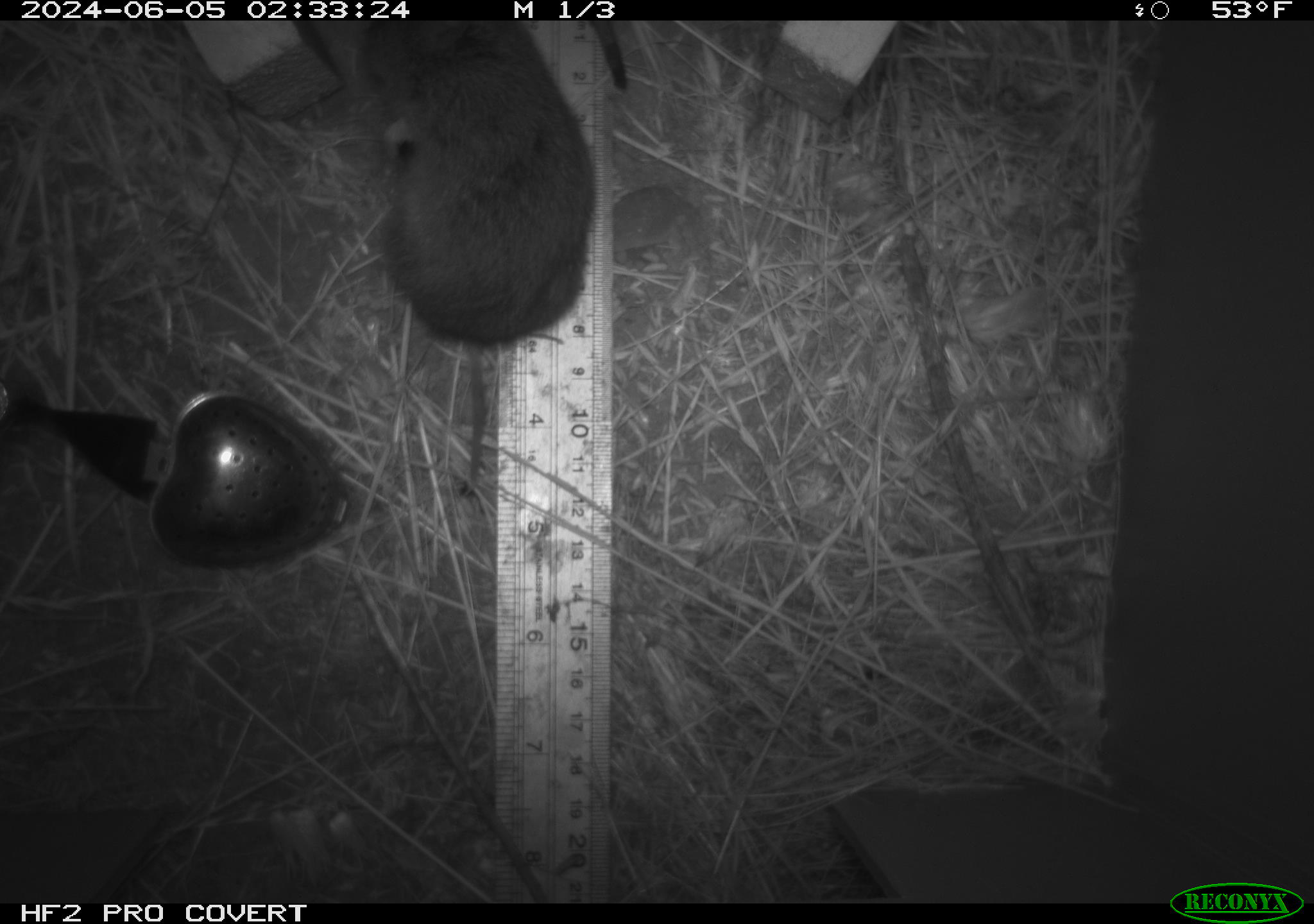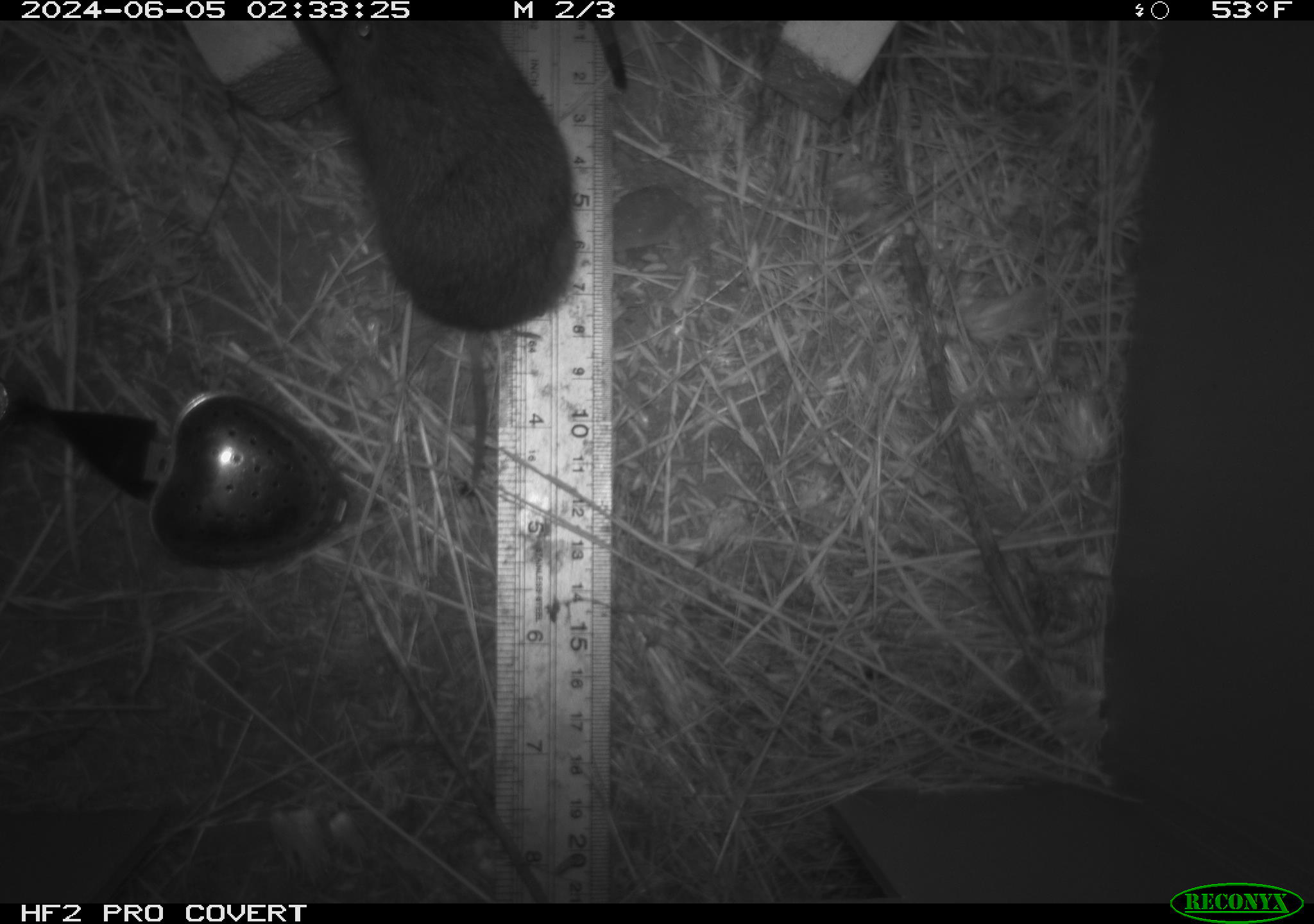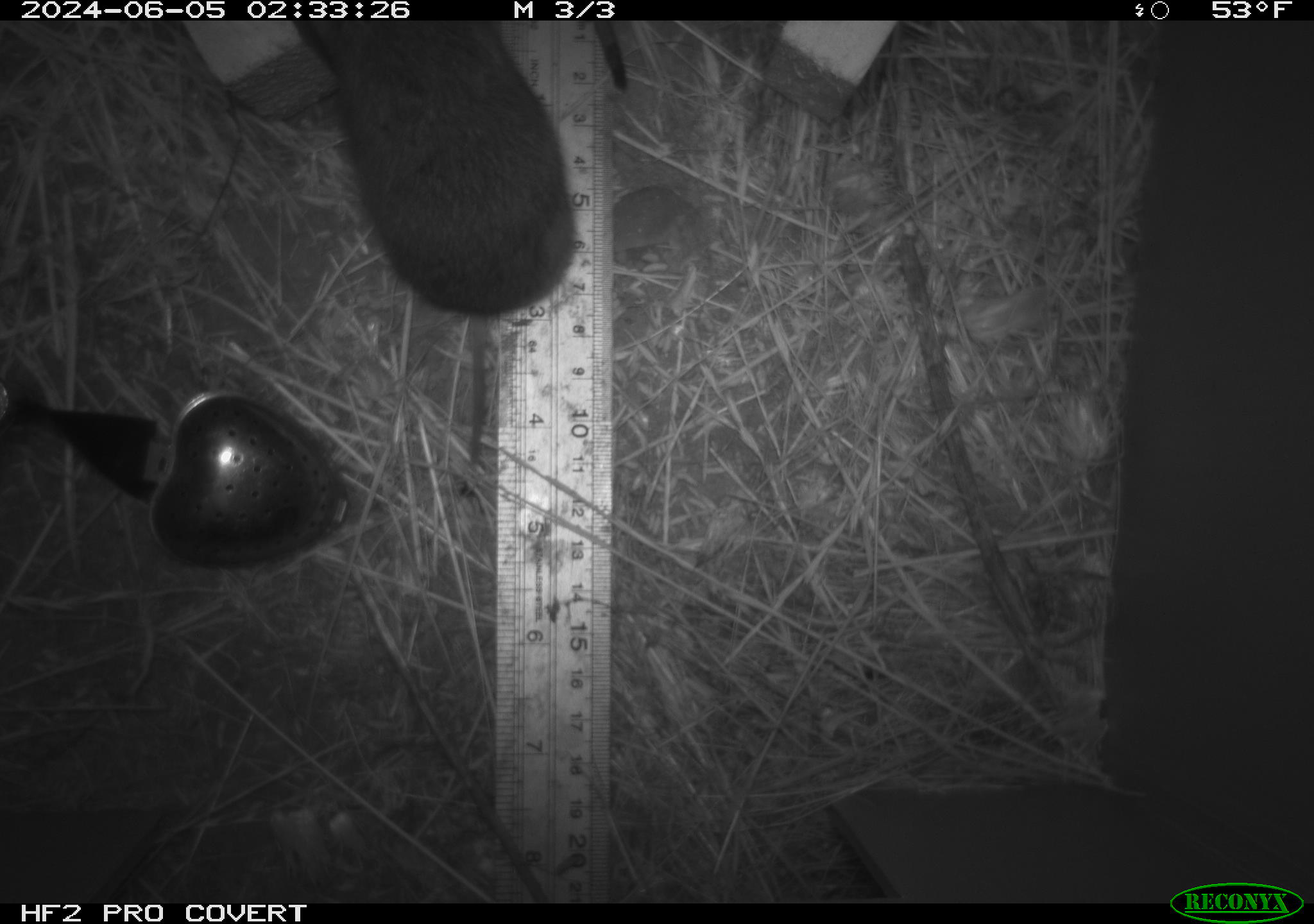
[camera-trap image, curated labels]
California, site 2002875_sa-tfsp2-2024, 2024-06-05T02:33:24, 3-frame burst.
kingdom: Animalia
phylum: Chordata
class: Mammalia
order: Rodentia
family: Cricetidae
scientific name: Arvicolinae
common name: voles, lemmings, and muskrats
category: arvicolinae subfamily